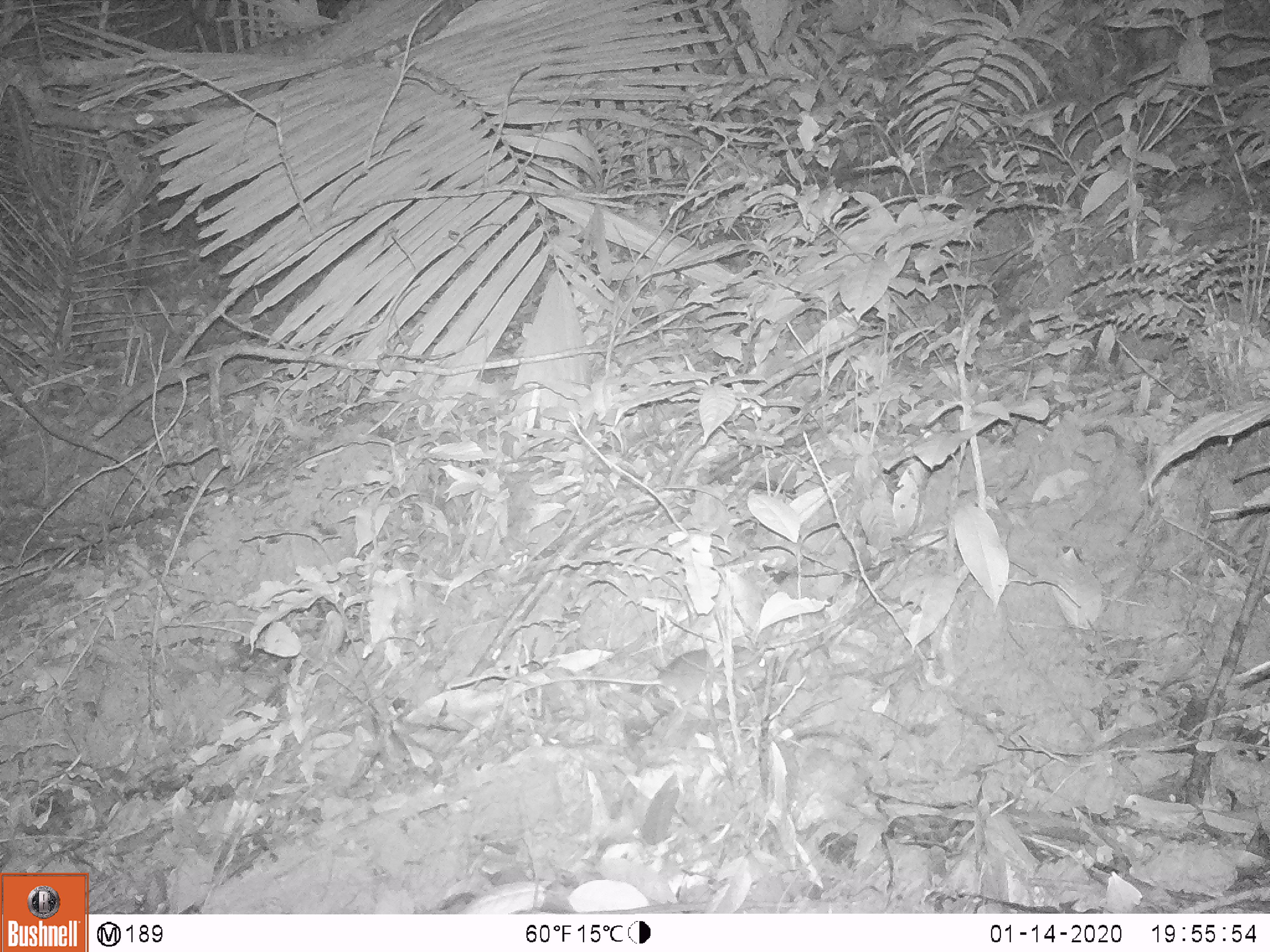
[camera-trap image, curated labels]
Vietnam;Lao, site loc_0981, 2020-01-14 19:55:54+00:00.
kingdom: Animalia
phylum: Chordata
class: Mammalia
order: Rodentia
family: Muridae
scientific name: Muridae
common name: old-world mice and rats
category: unidentified murid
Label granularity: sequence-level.